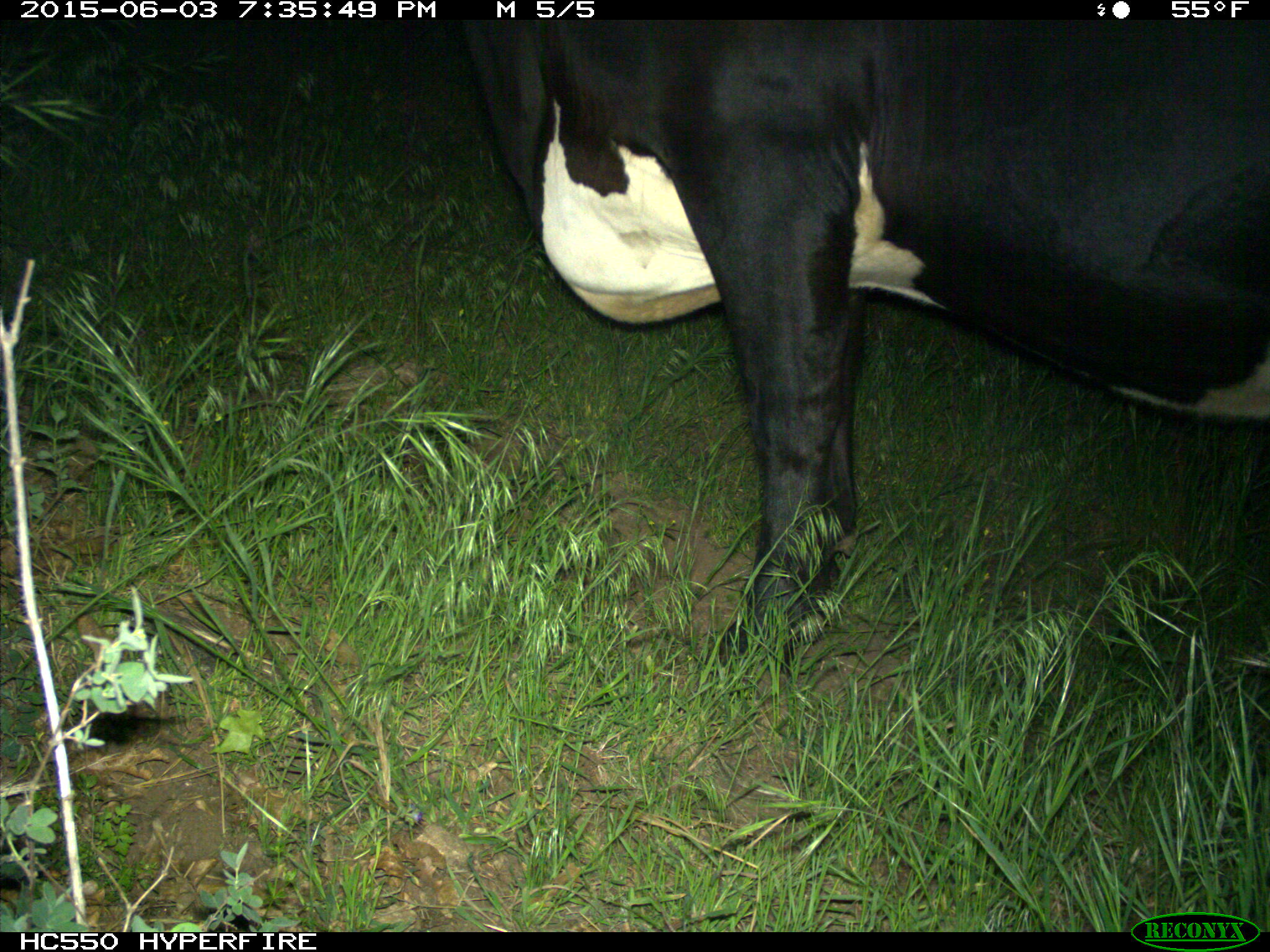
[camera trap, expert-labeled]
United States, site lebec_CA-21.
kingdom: Animalia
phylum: Chordata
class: Mammalia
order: Artiodactyla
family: Bovidae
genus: Bos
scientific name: Bos taurus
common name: domestic cow